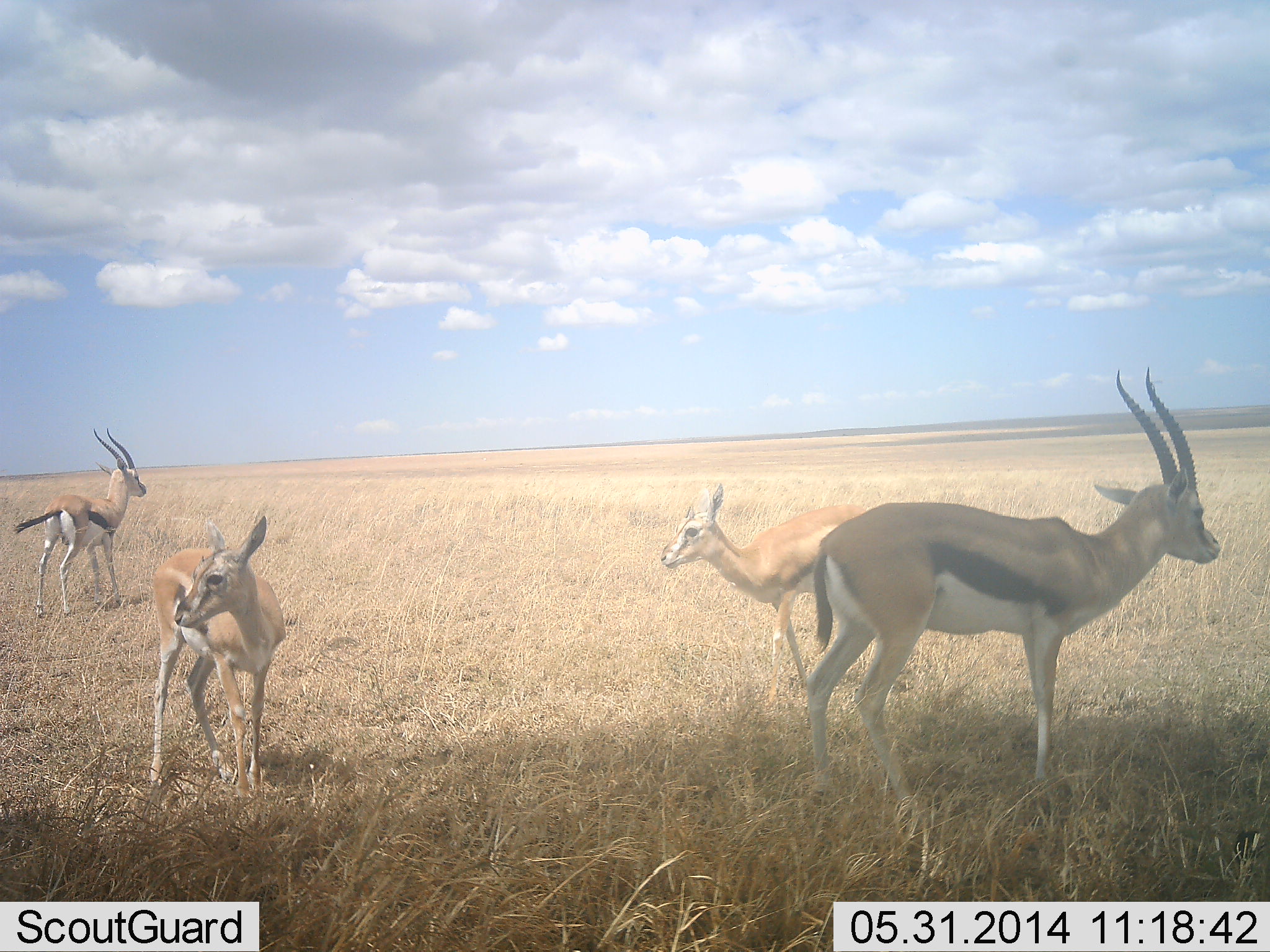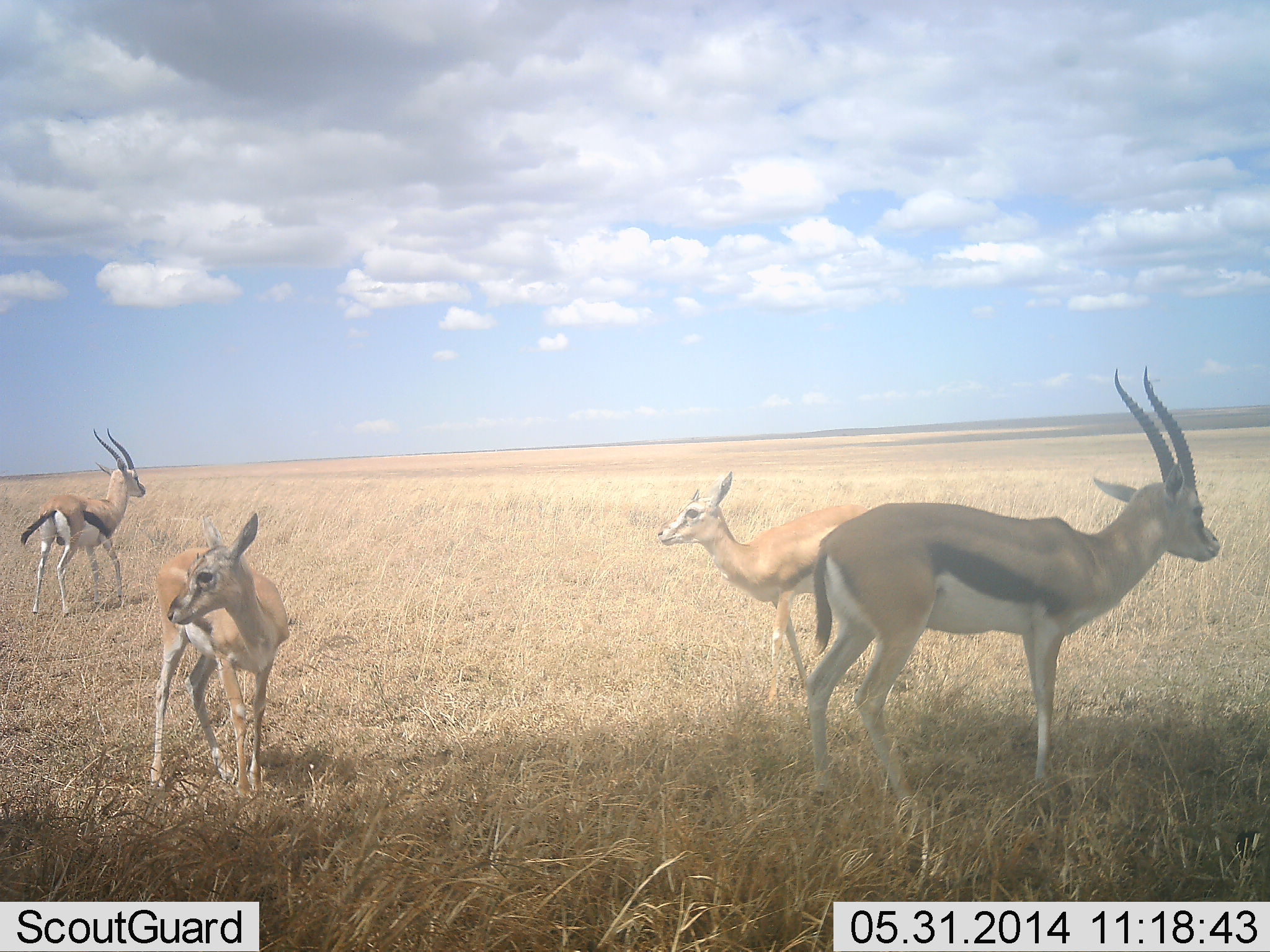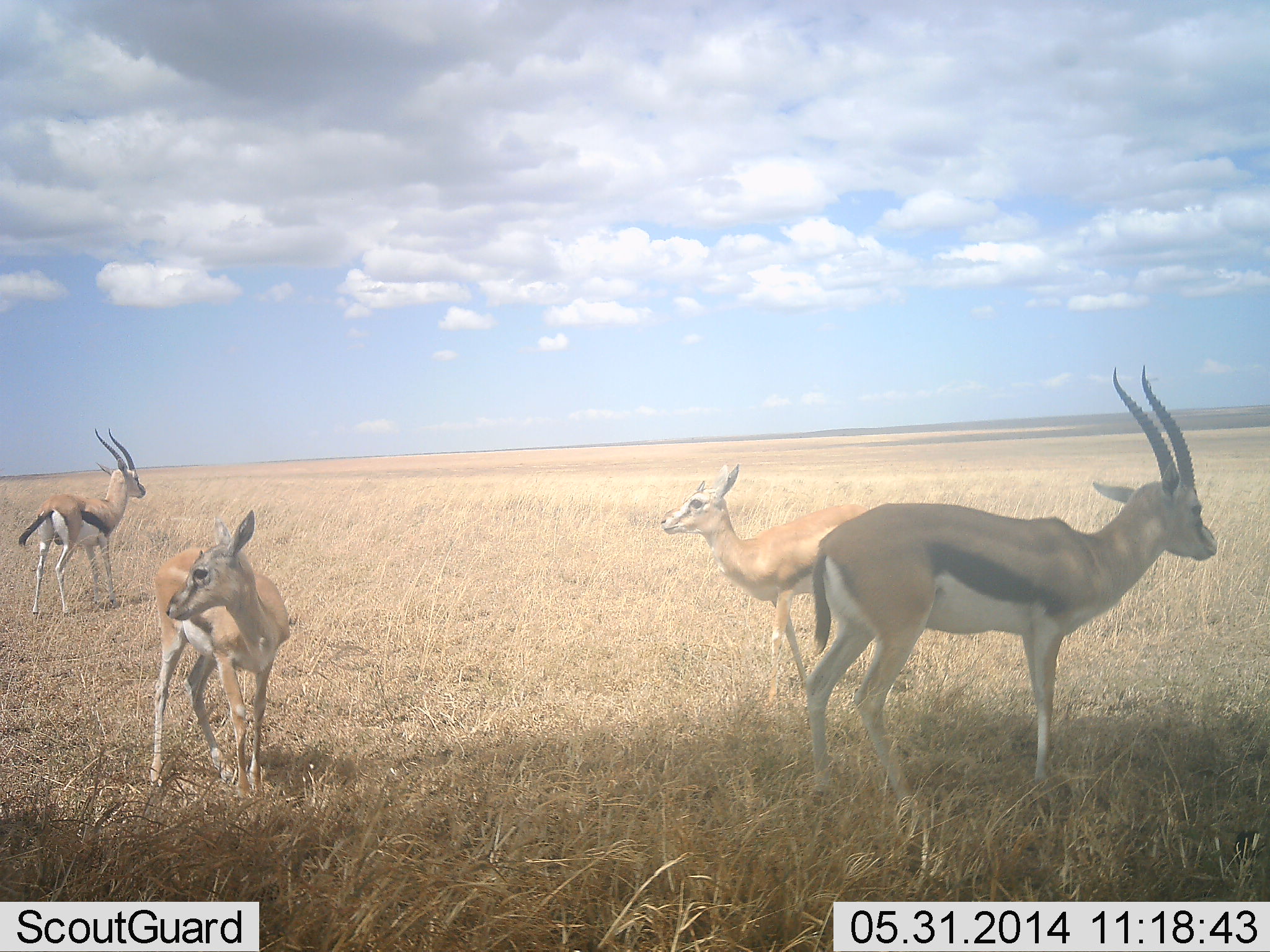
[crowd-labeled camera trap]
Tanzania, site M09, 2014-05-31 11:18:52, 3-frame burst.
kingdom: Animalia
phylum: Chordata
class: Mammalia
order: Artiodactyla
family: Bovidae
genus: Eudorcas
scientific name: Eudorcas thomsonii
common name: thomson's gazelle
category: gazellethomsons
Gazellethomsons (thomson's gazelle) (Eudorcas thomsonii), count 4. Behavior (volunteer vote fractions): standing 90%, resting 10%, moving 10%, interacting 0%. Young present (vote fraction): 30%. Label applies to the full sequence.